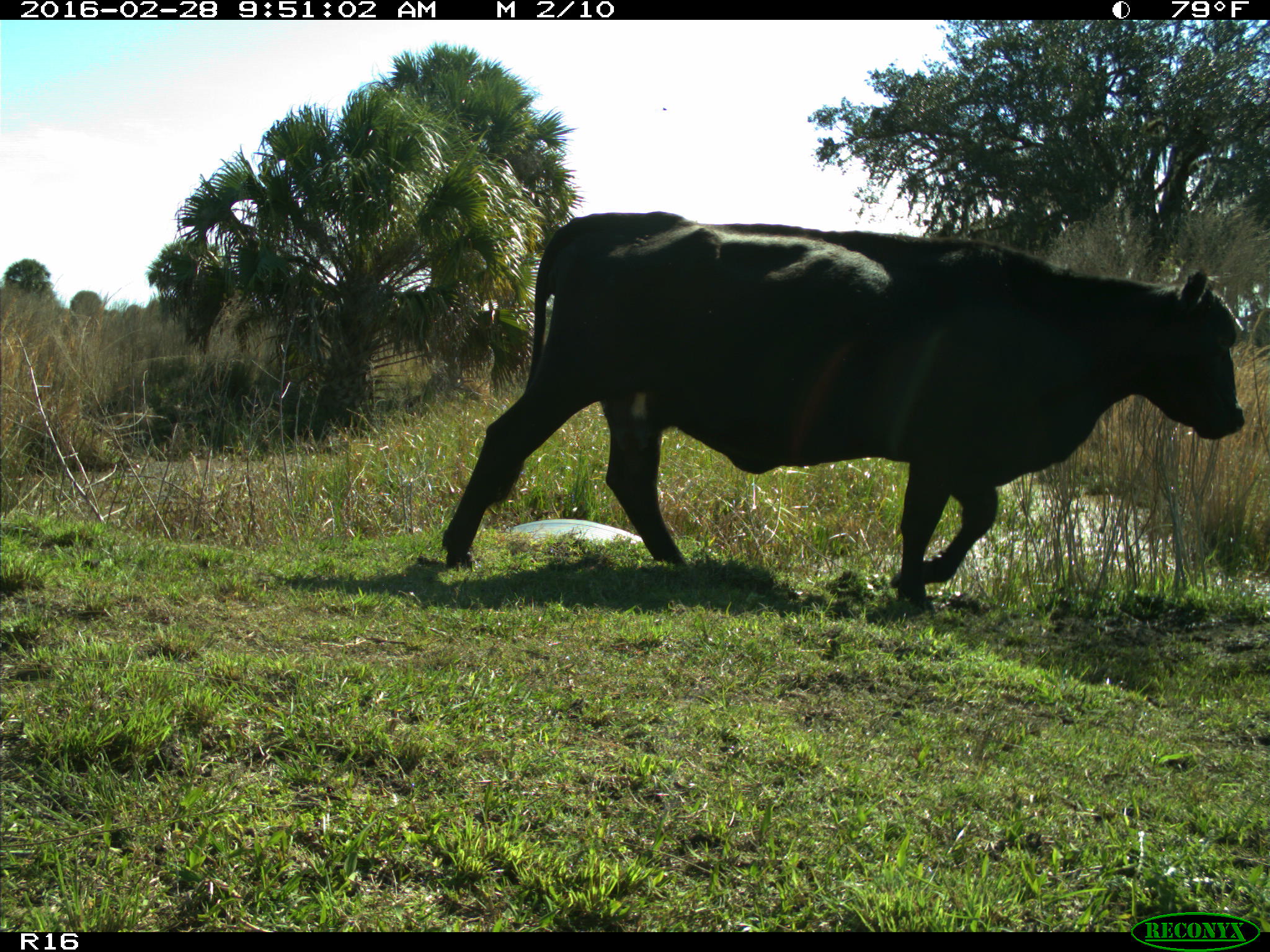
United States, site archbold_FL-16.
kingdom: Animalia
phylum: Chordata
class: Mammalia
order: Artiodactyla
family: Bovidae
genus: Bos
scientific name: Bos taurus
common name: domestic cow